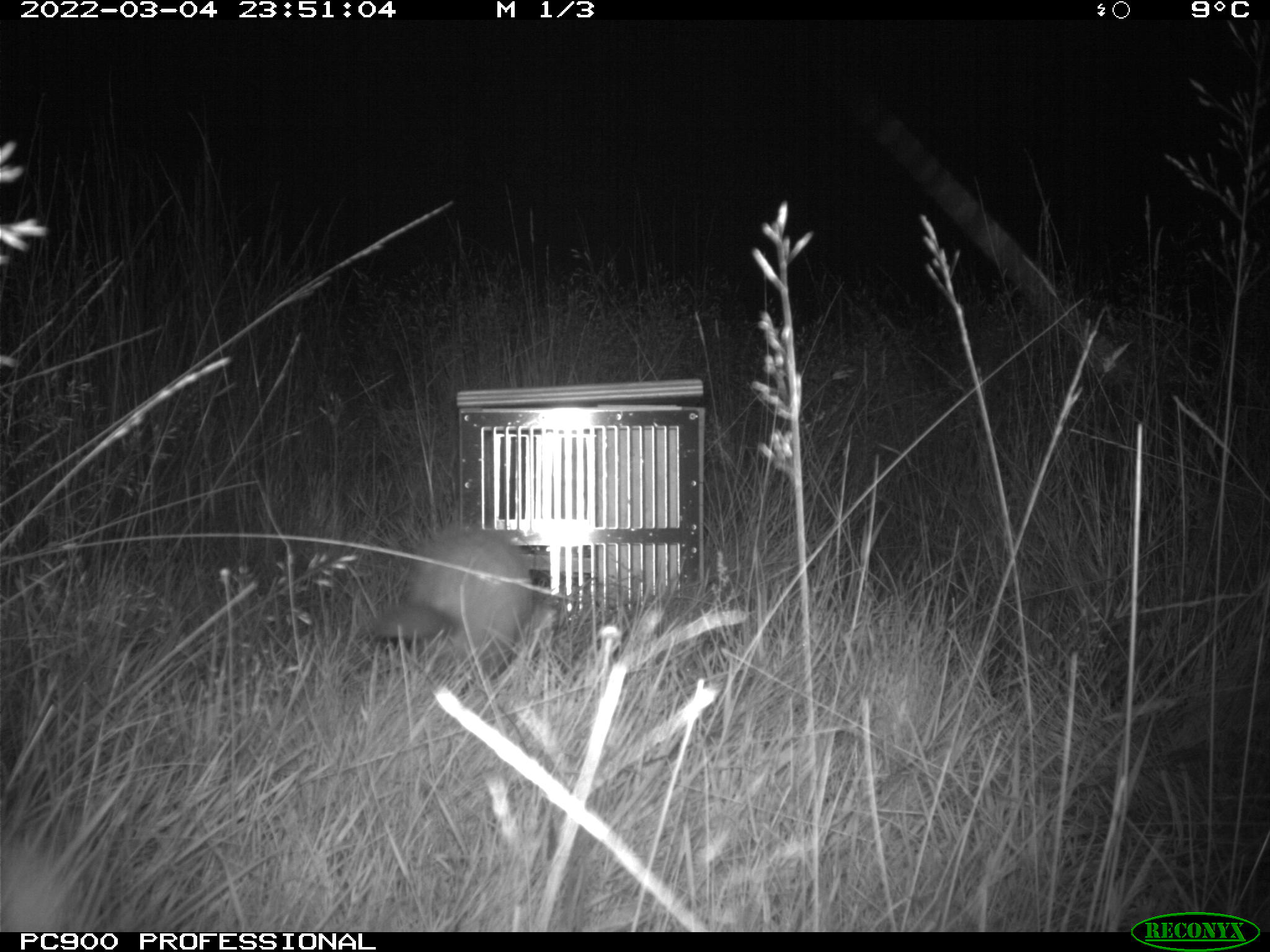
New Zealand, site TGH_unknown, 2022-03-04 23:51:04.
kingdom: Animalia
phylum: Chordata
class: Mammalia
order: Carnivora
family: Mustelidae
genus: Mustela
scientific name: Mustela furo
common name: ferret